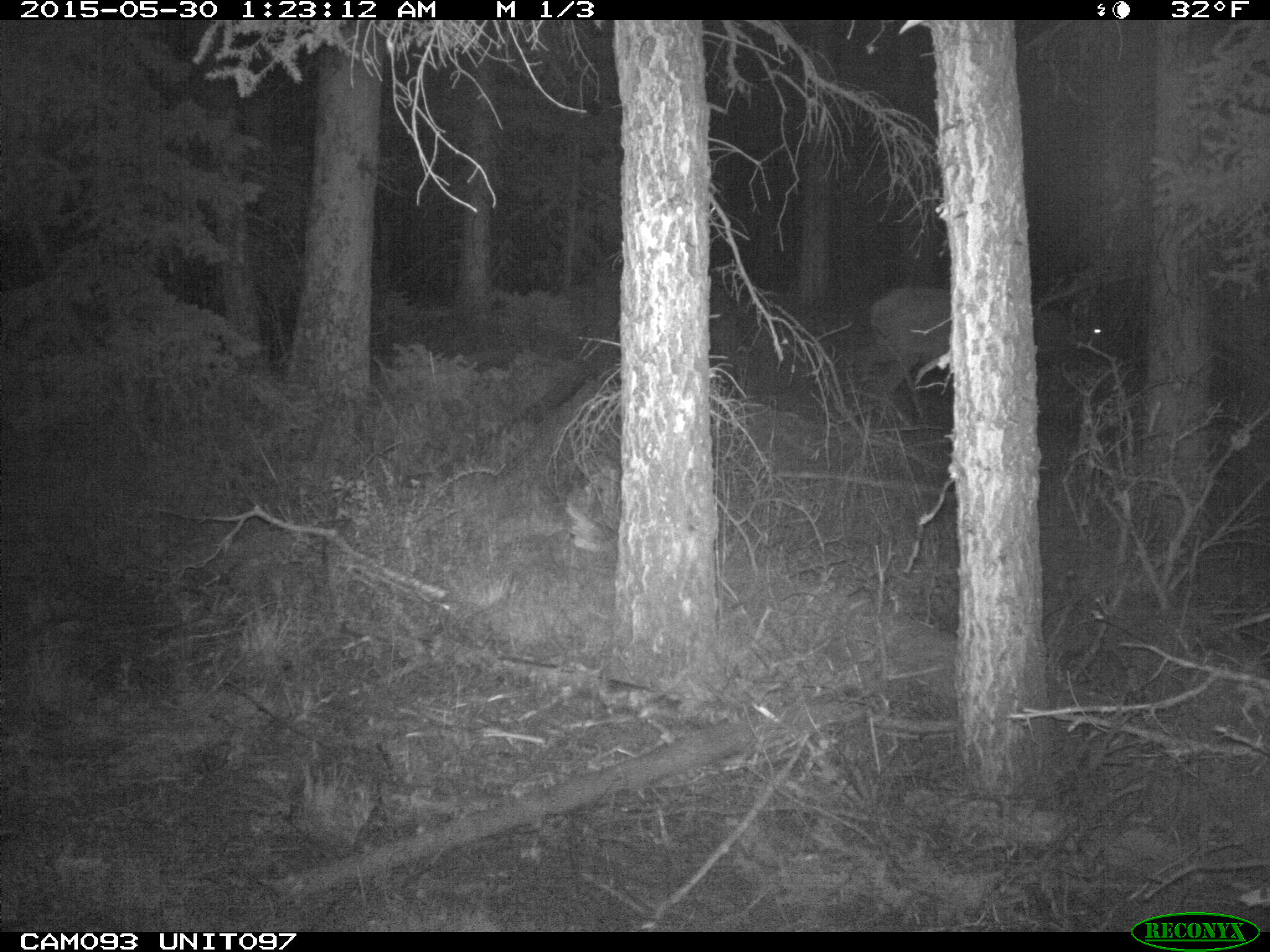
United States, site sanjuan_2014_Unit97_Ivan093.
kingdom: Animalia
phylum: Chordata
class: Mammalia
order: Artiodactyla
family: Cervidae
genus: Cervus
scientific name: Cervus elaphus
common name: red deer